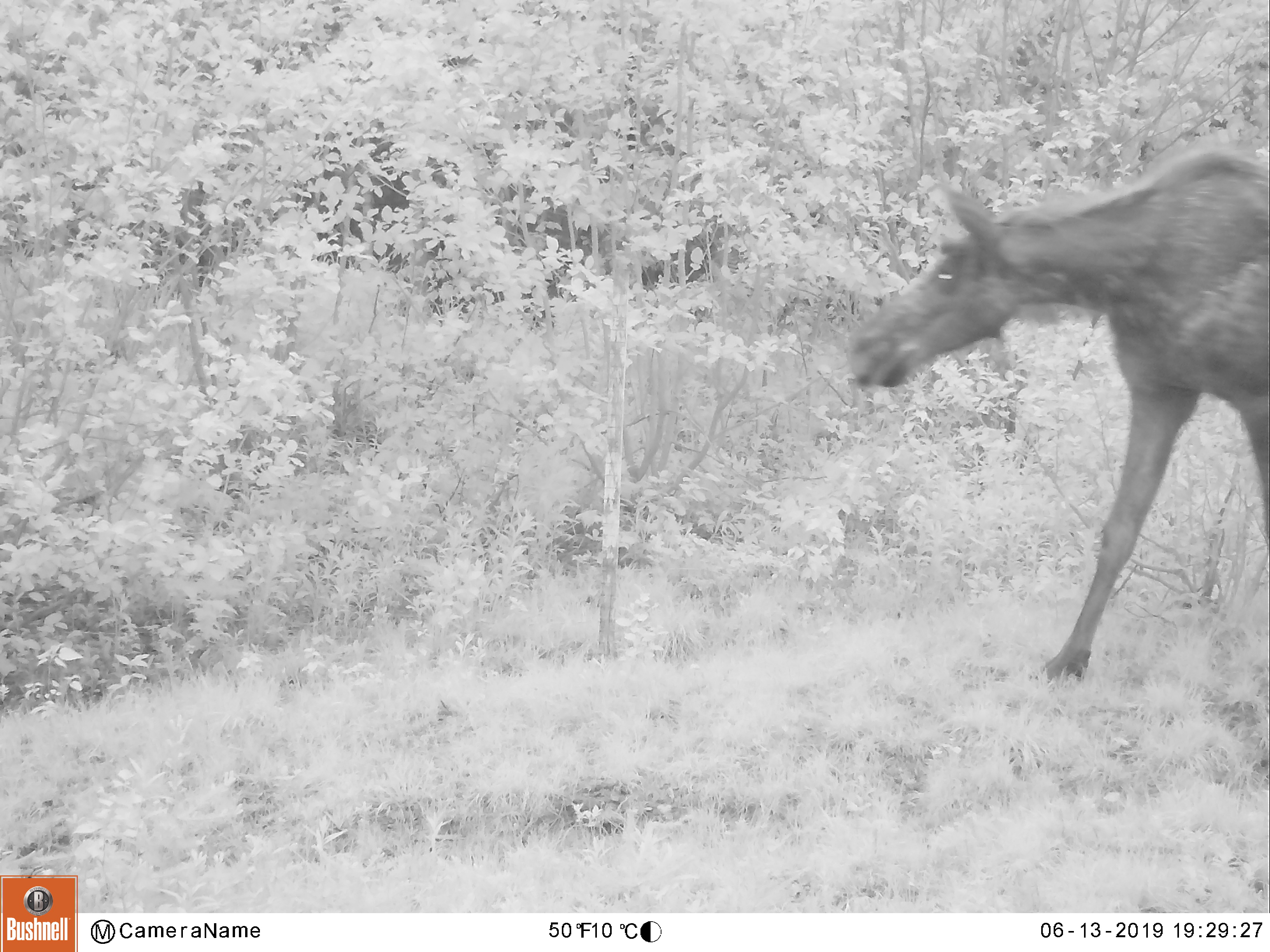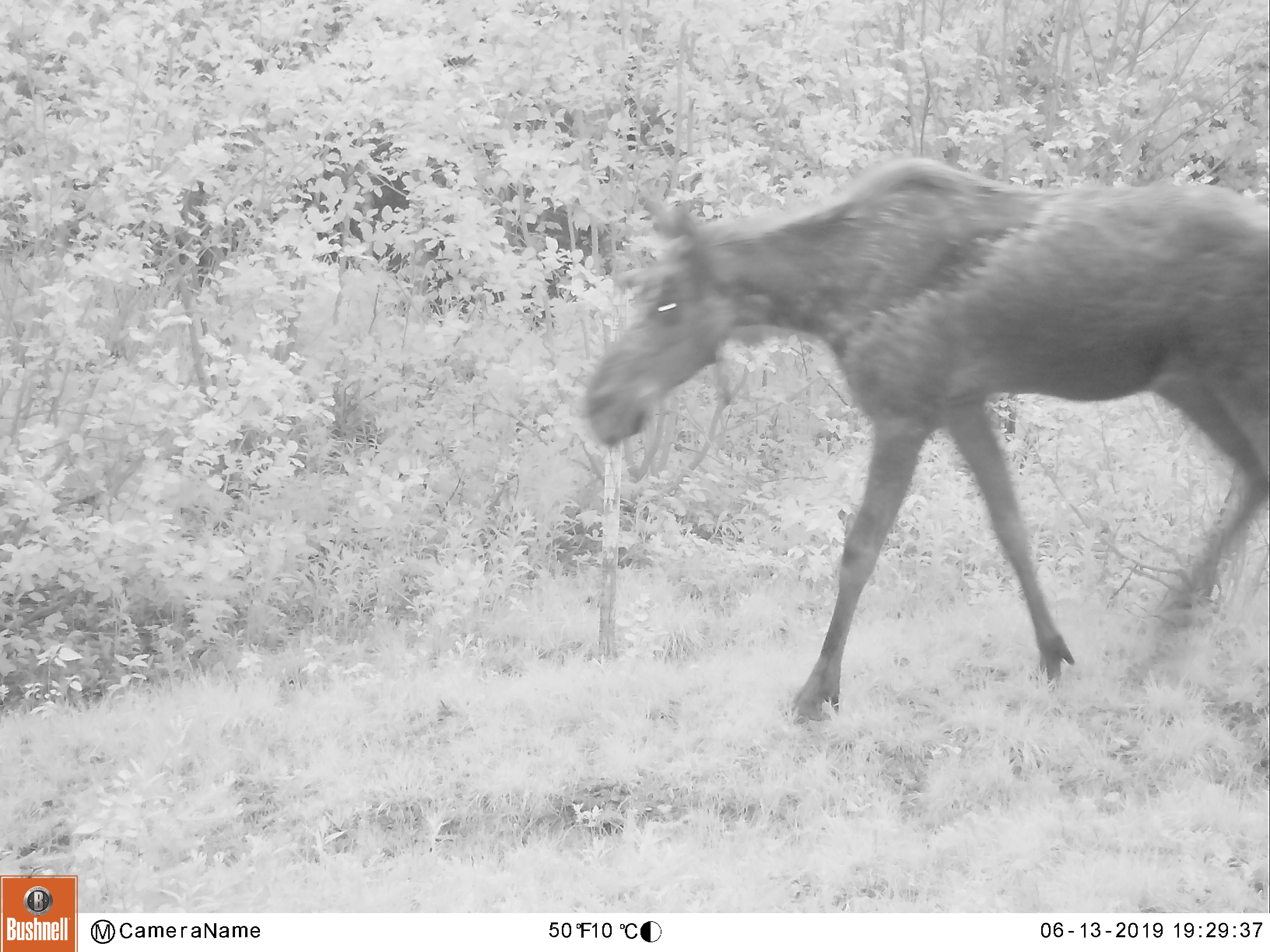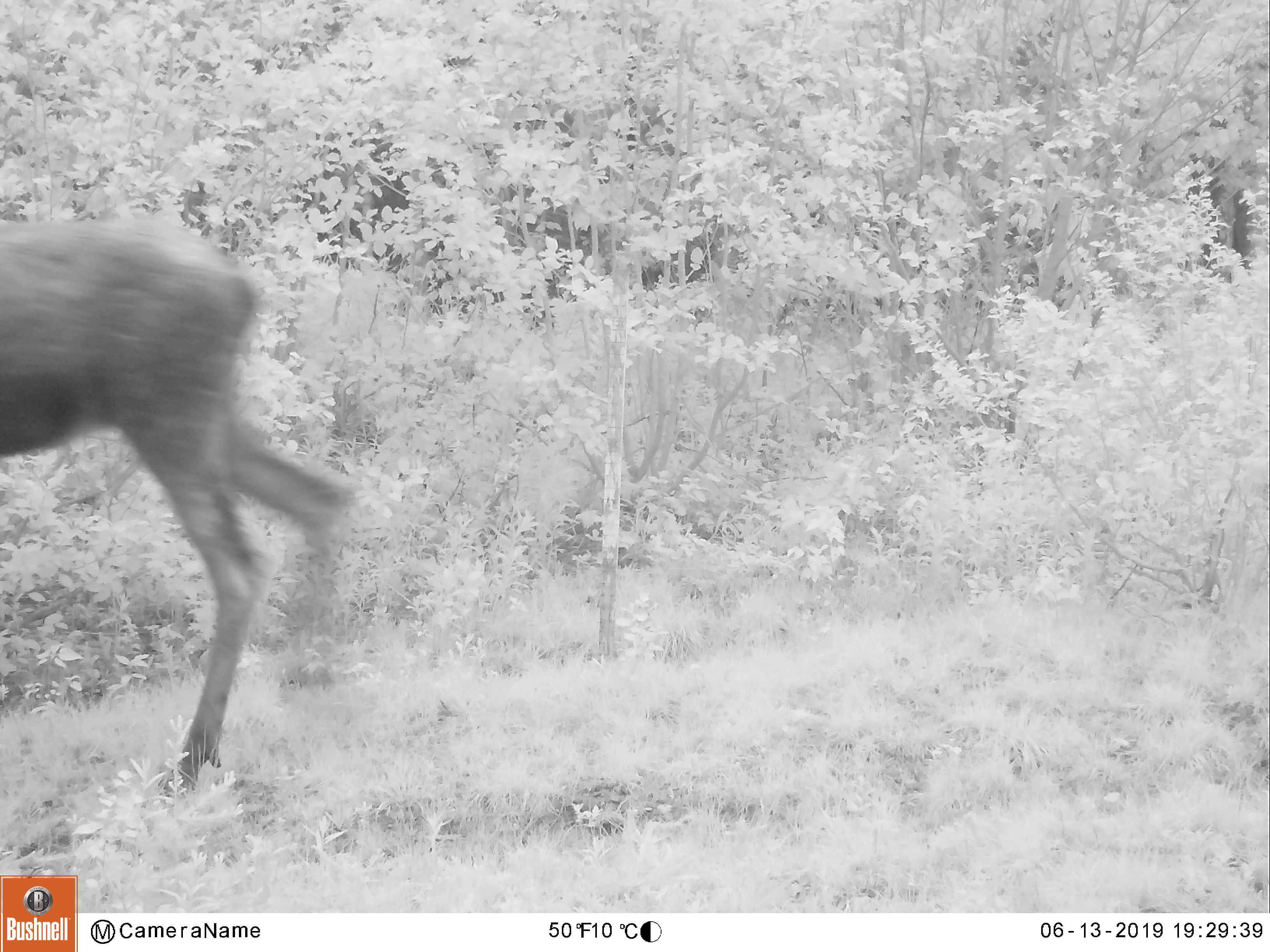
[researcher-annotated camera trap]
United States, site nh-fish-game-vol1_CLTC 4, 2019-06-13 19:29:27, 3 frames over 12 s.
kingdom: Animalia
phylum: Chordata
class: Mammalia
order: Artiodactyla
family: Cervidae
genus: Alces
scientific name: Alces alces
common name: moose